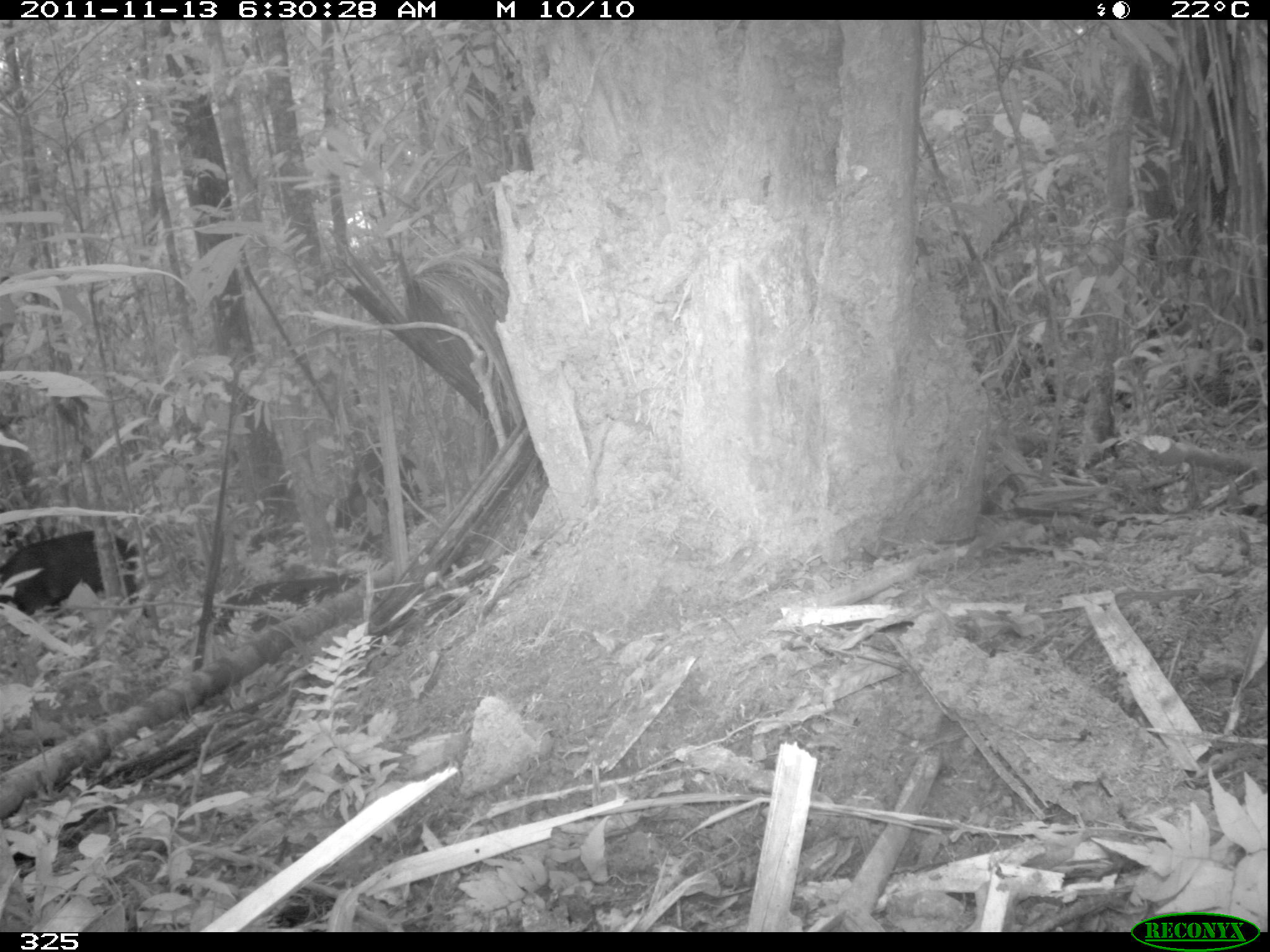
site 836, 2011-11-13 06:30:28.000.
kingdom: Animalia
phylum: Chordata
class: Mammalia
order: Artiodactyla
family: Tayassuidae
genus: Tayassu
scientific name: Tayassu pecari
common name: white-lipped peccary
Tayassu pecari (white-lipped peccary).